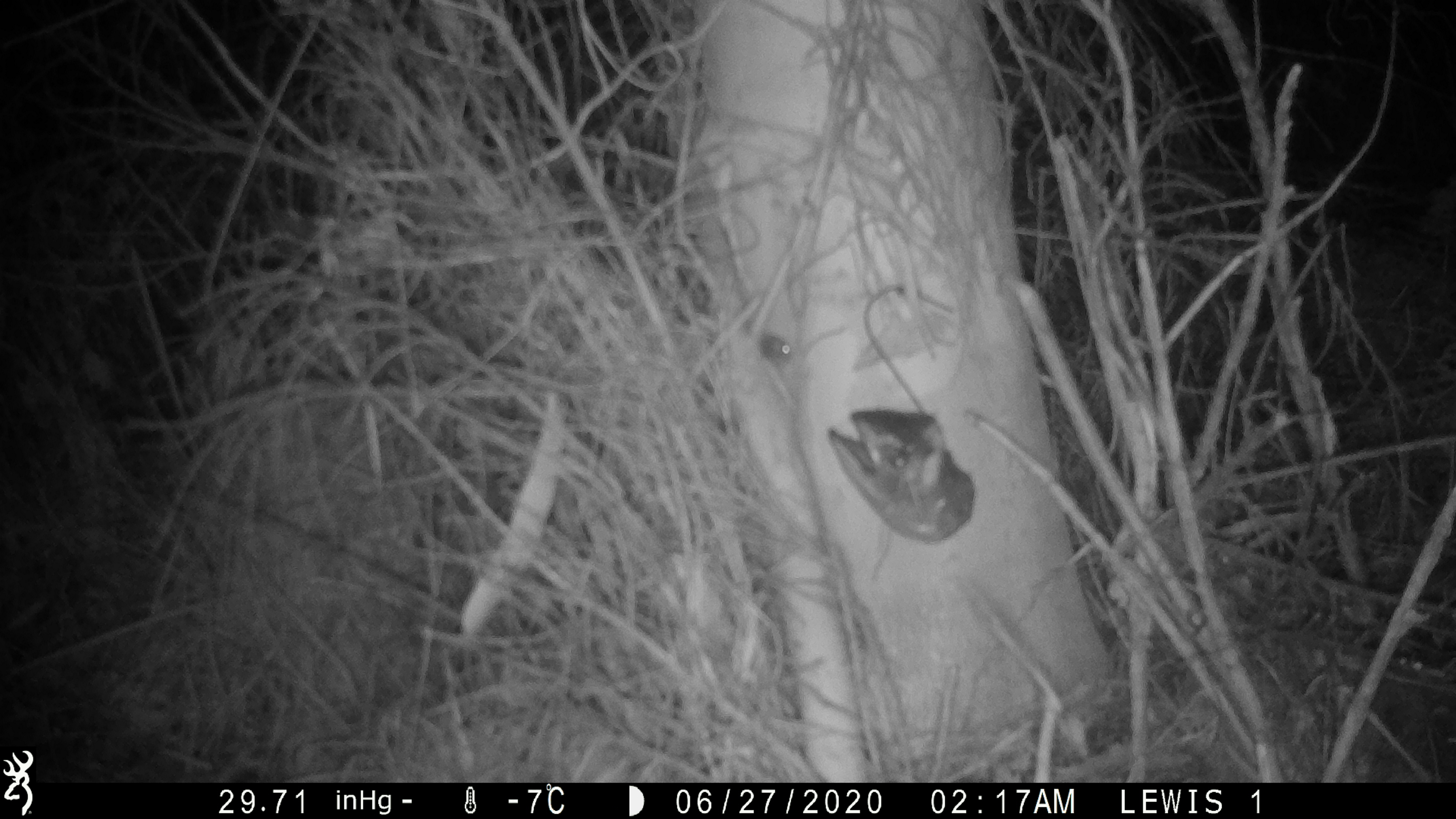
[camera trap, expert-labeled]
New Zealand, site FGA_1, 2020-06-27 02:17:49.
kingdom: Animalia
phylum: Chordata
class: Mammalia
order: Rodentia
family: Muridae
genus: Mus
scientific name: Mus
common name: mouse